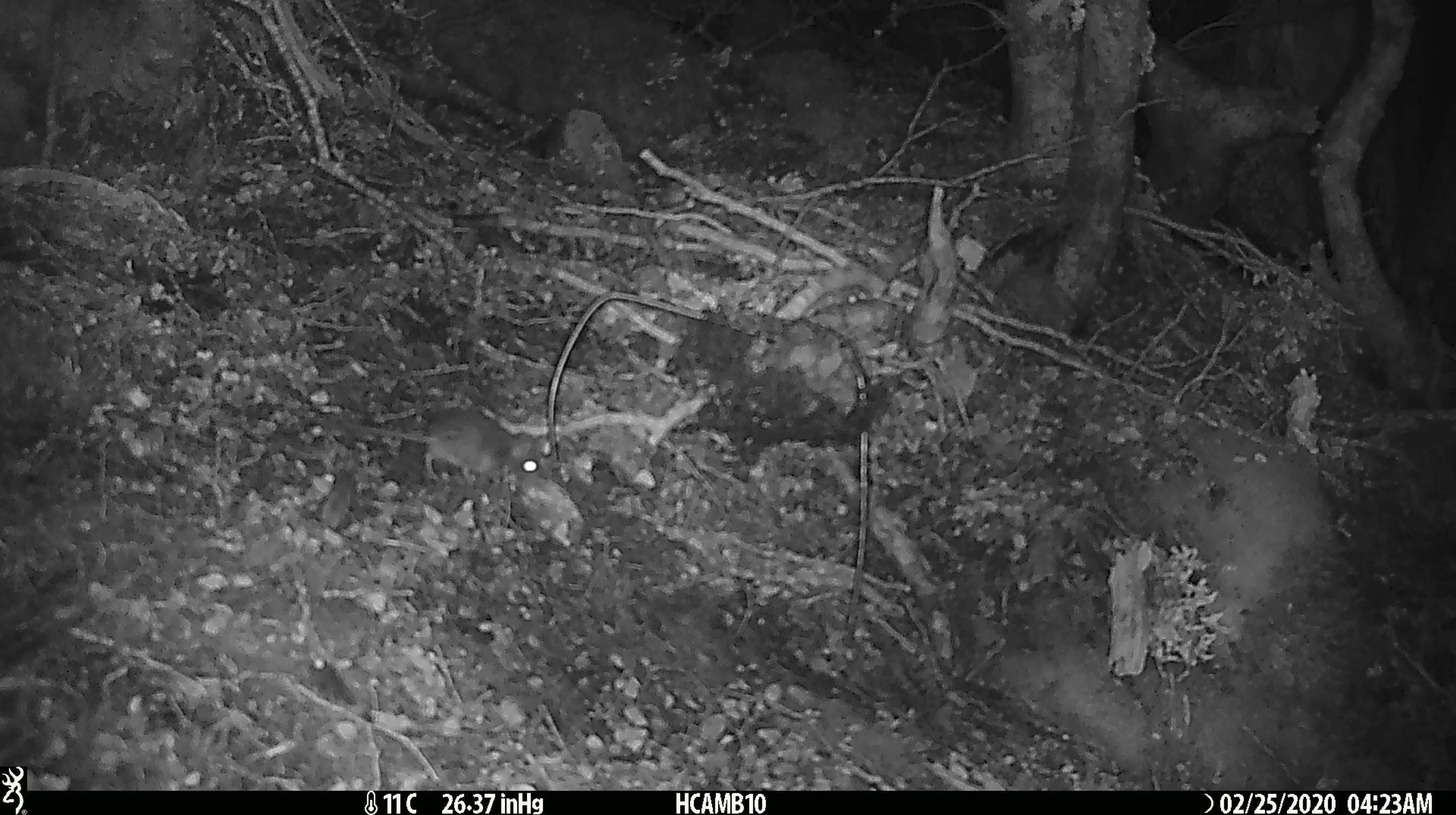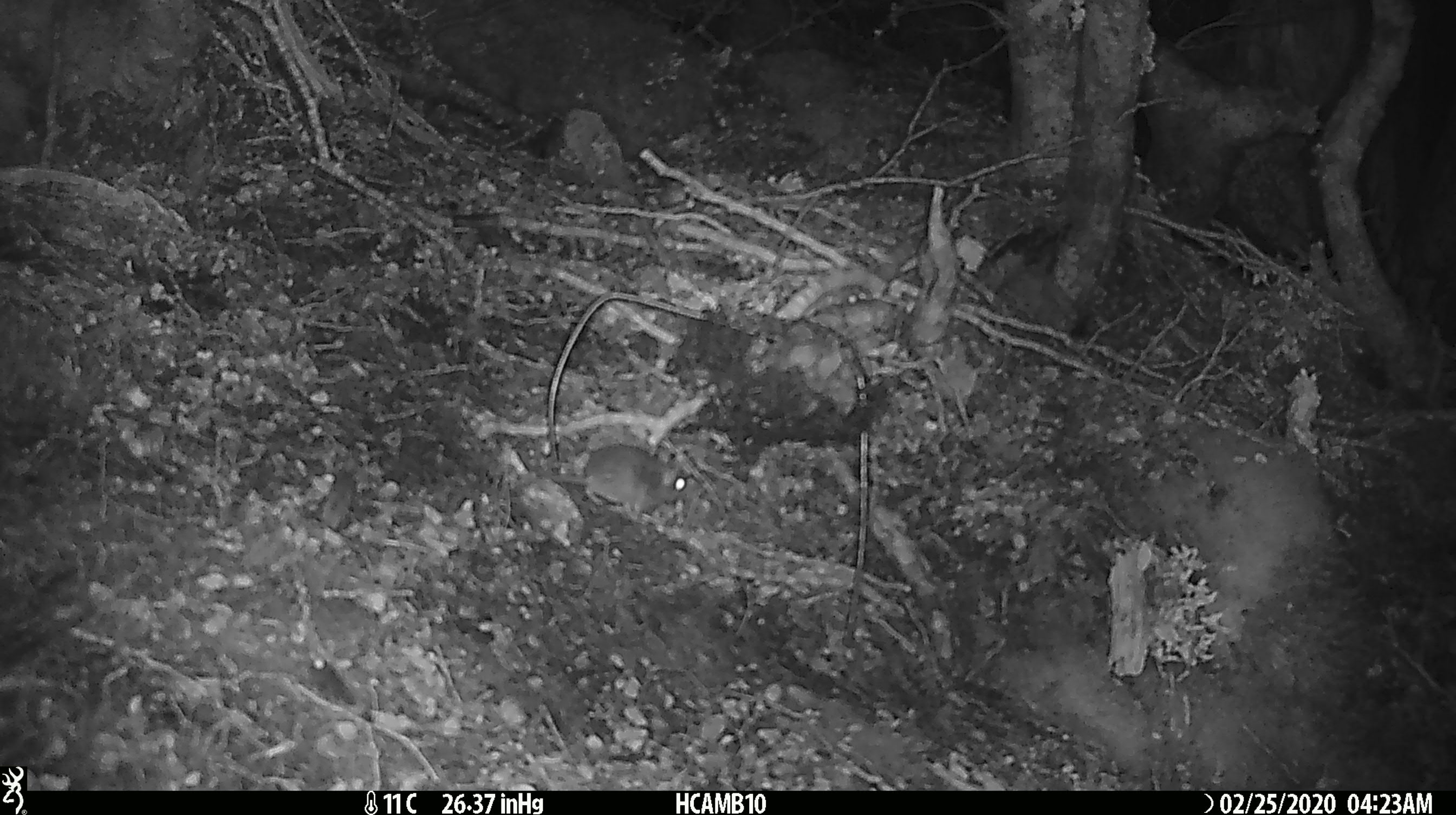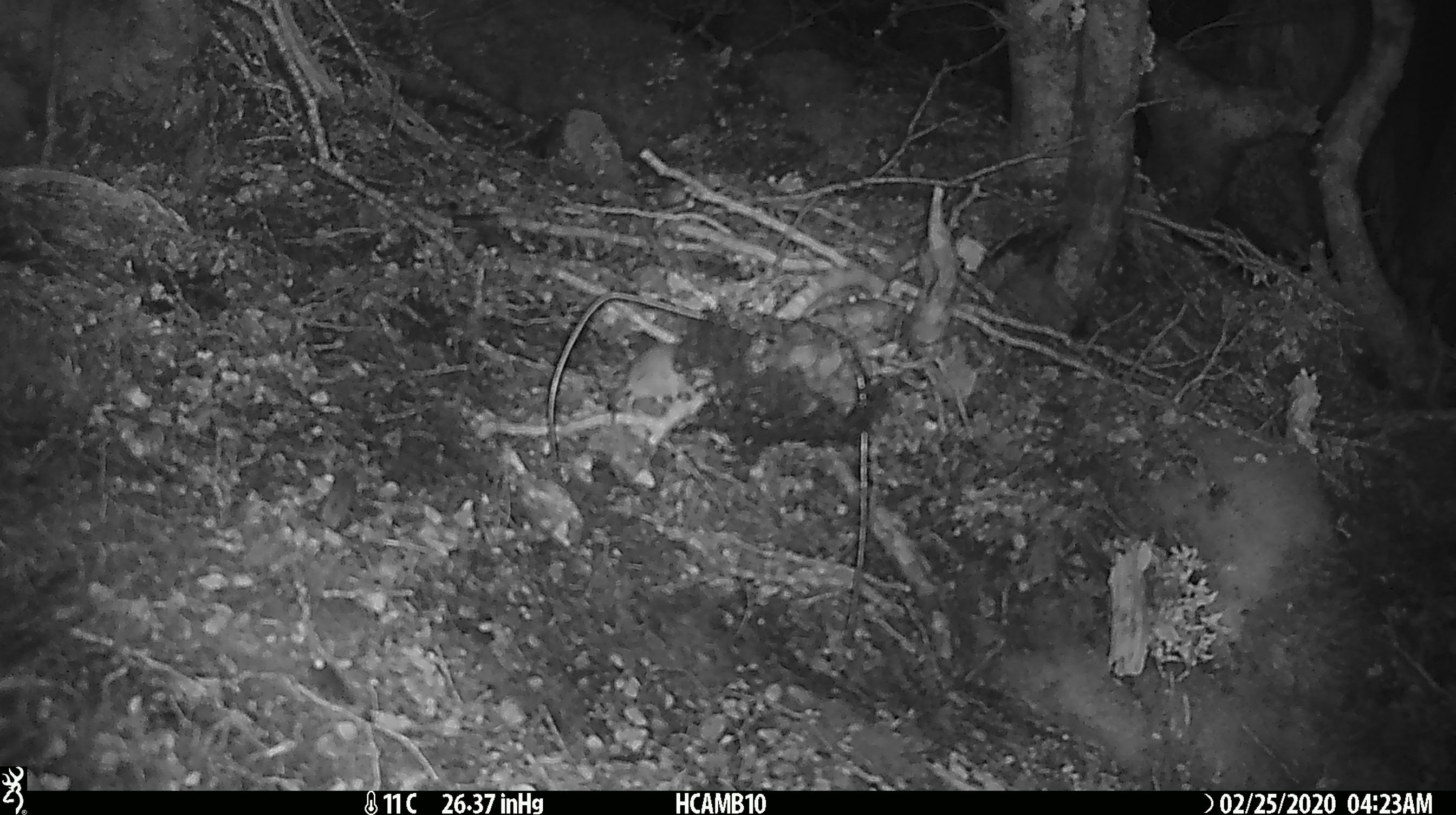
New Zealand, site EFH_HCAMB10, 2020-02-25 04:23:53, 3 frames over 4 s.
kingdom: Animalia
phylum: Chordata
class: Mammalia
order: Rodentia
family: Muridae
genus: Mus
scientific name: Mus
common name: mouse